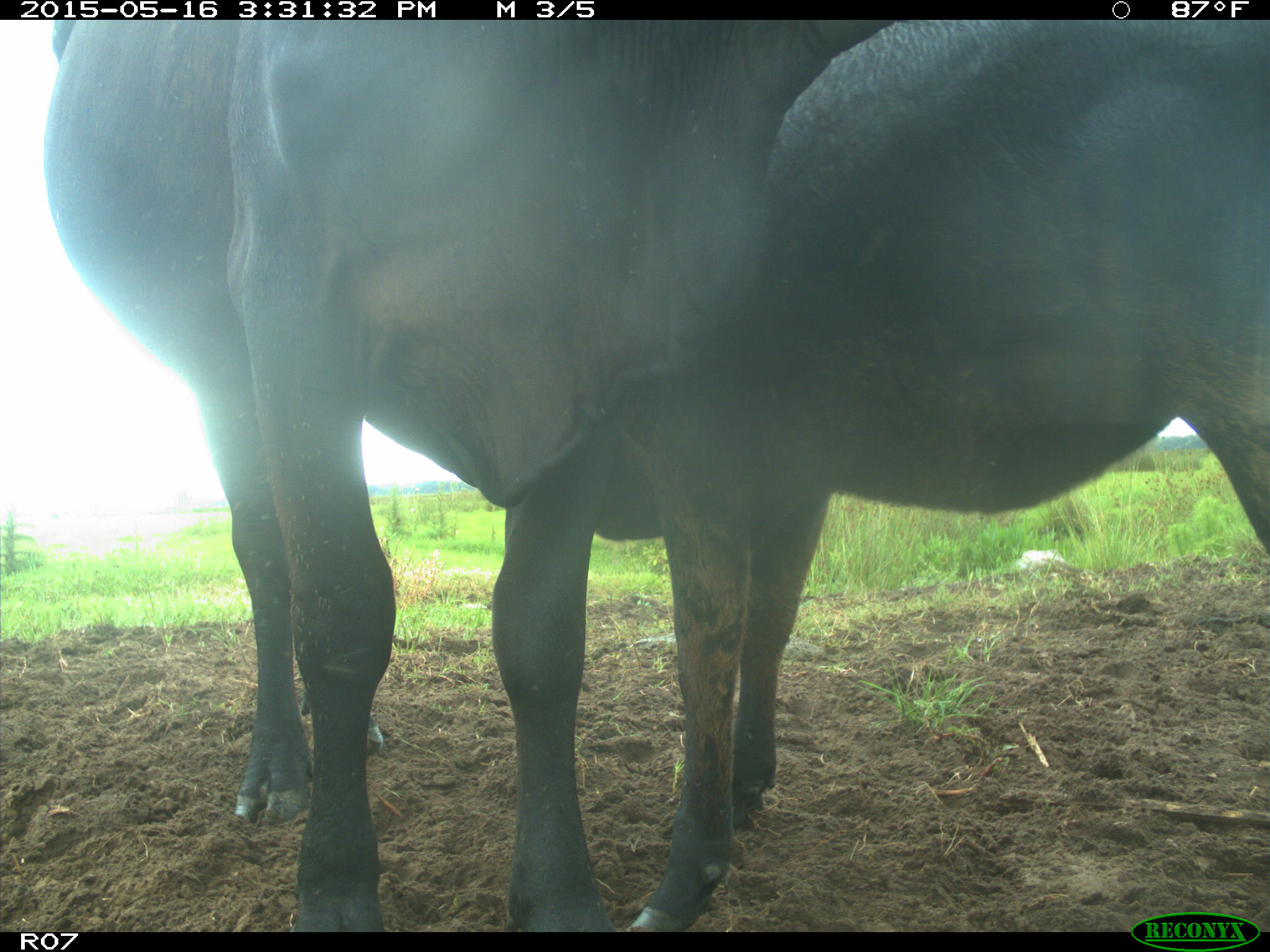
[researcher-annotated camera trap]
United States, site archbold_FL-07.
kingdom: Animalia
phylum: Chordata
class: Mammalia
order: Artiodactyla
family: Bovidae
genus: Bos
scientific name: Bos taurus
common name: domestic cow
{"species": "Bos taurus (domestic cow)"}